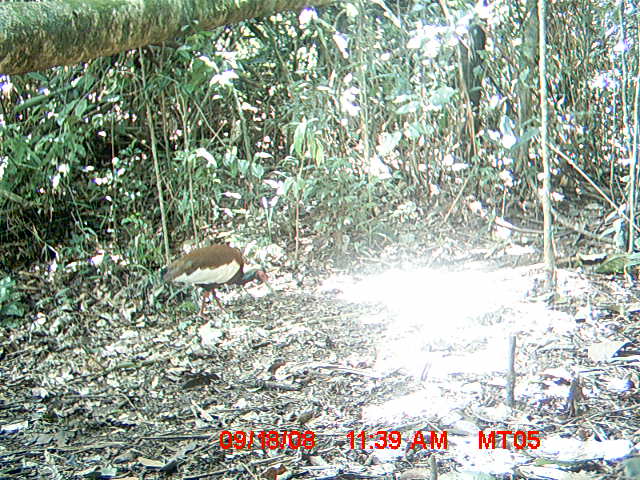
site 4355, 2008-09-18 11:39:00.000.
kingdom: Animalia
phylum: Chordata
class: Aves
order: Cuculiformes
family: Cuculidae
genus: Coua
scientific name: Coua serriana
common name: red-breasted coua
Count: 2.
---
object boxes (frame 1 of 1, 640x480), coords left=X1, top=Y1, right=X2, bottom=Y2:
coua serriana: left=159, top=244, right=276, bottom=321